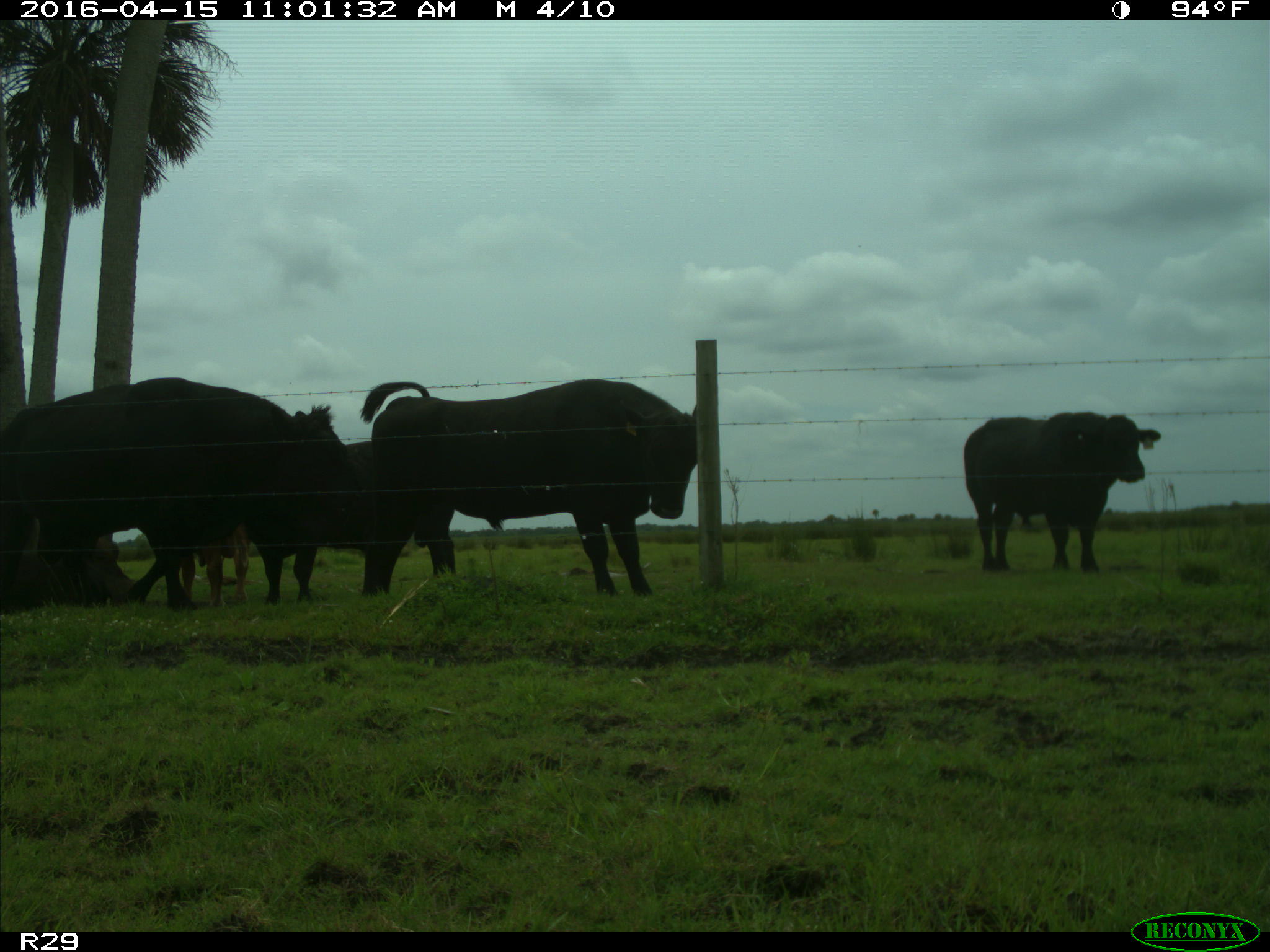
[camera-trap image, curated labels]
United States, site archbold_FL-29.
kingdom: Animalia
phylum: Chordata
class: Mammalia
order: Artiodactyla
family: Bovidae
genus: Bos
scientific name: Bos taurus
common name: domestic cow